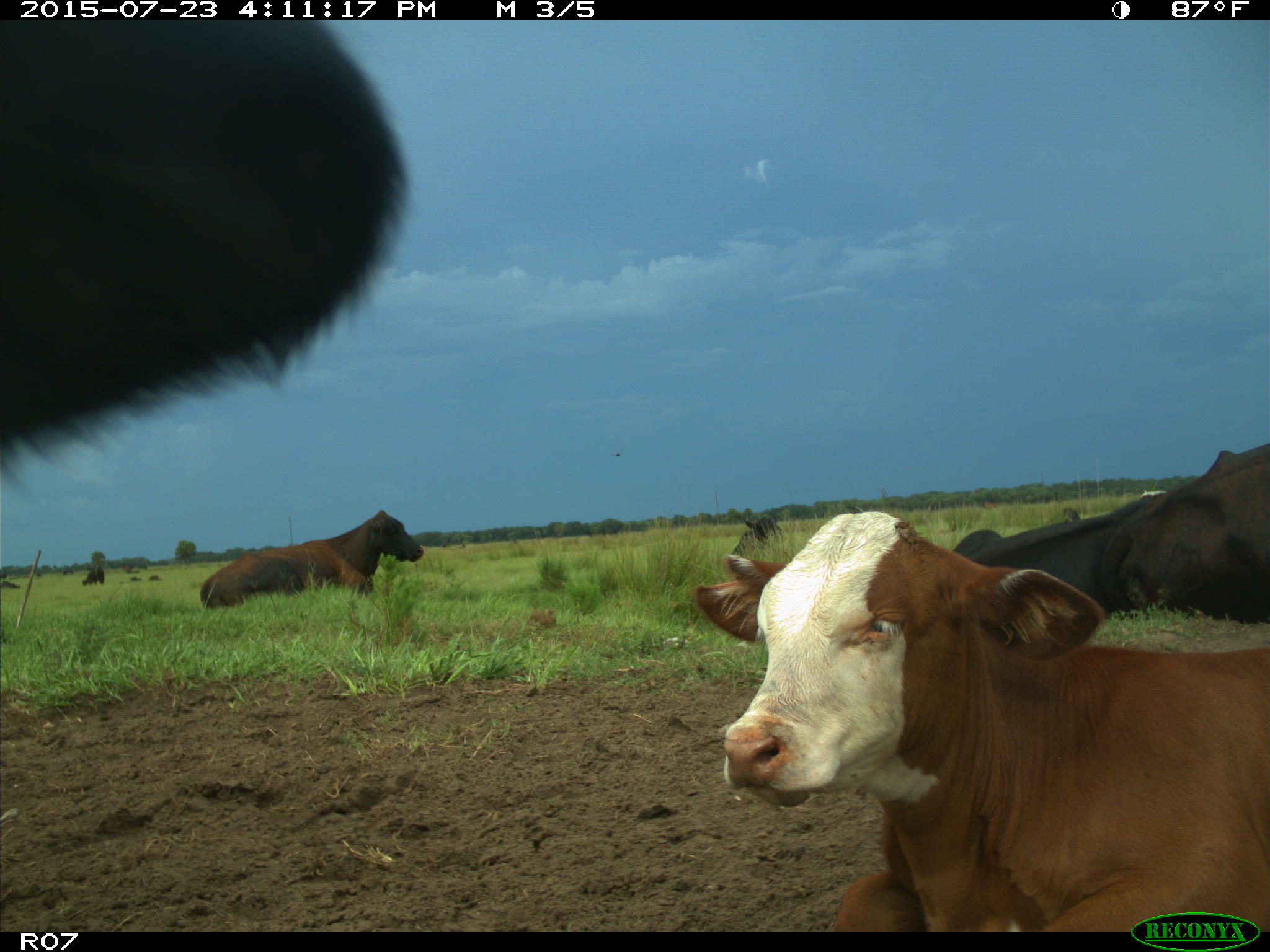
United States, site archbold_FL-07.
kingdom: Animalia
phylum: Chordata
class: Mammalia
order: Artiodactyla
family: Bovidae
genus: Bos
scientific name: Bos taurus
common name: domestic cow